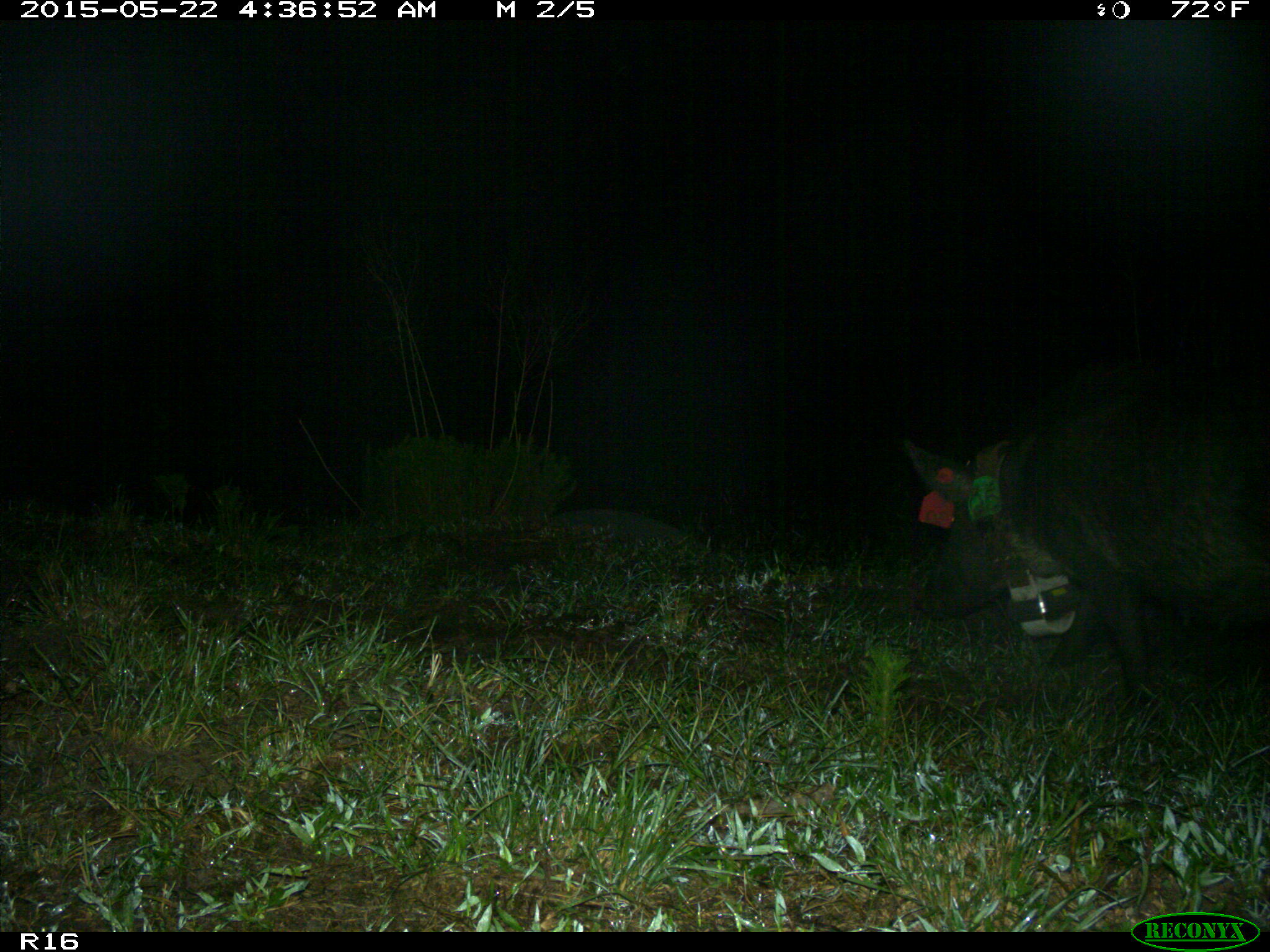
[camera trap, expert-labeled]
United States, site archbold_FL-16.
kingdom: Animalia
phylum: Chordata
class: Mammalia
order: Artiodactyla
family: Suidae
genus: Sus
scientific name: Sus scrofa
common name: wild boar